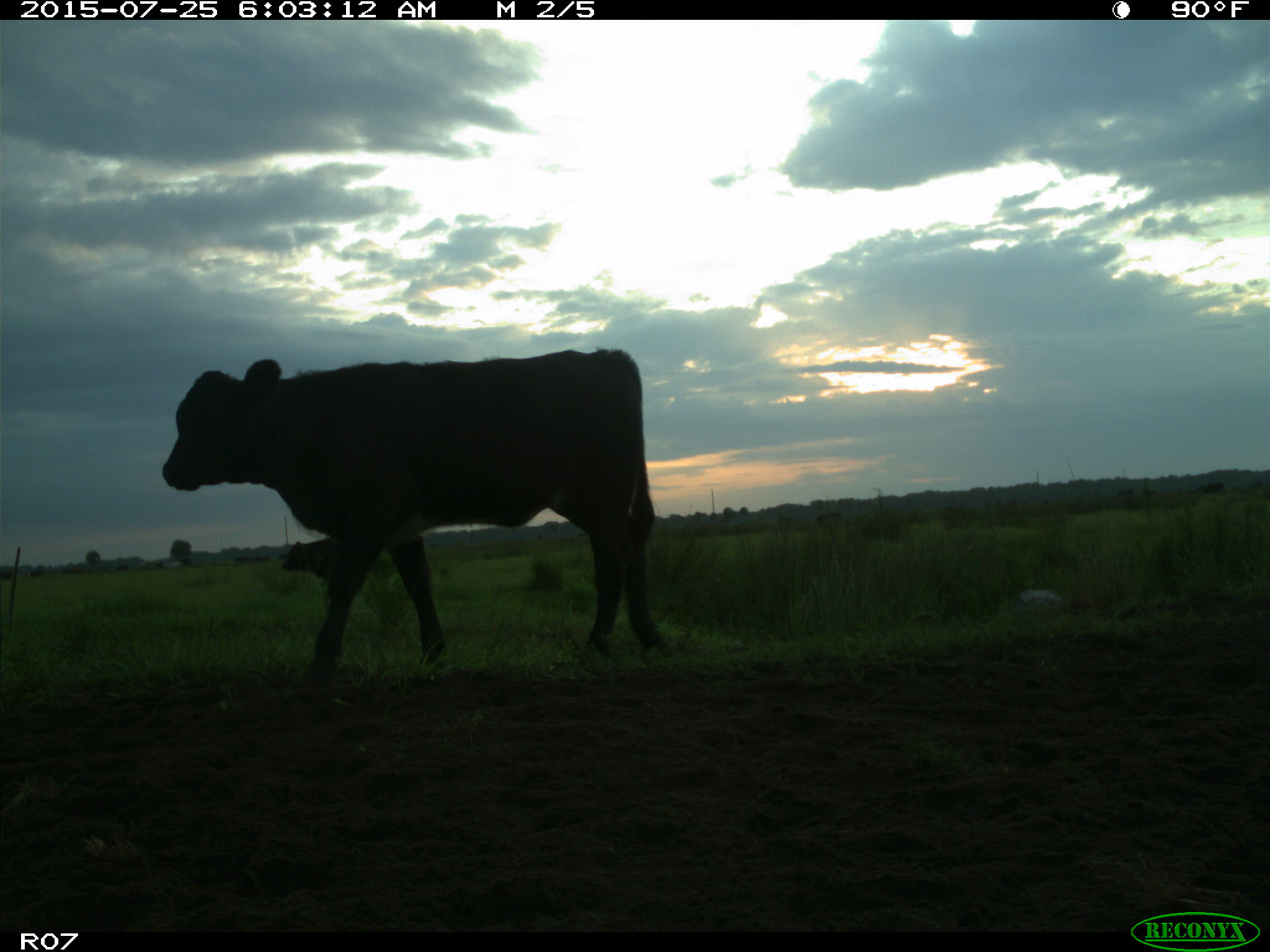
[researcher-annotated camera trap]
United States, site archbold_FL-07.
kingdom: Animalia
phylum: Chordata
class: Mammalia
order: Artiodactyla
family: Bovidae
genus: Bos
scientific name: Bos taurus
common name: domestic cow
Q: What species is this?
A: Bos taurus (domestic cow).